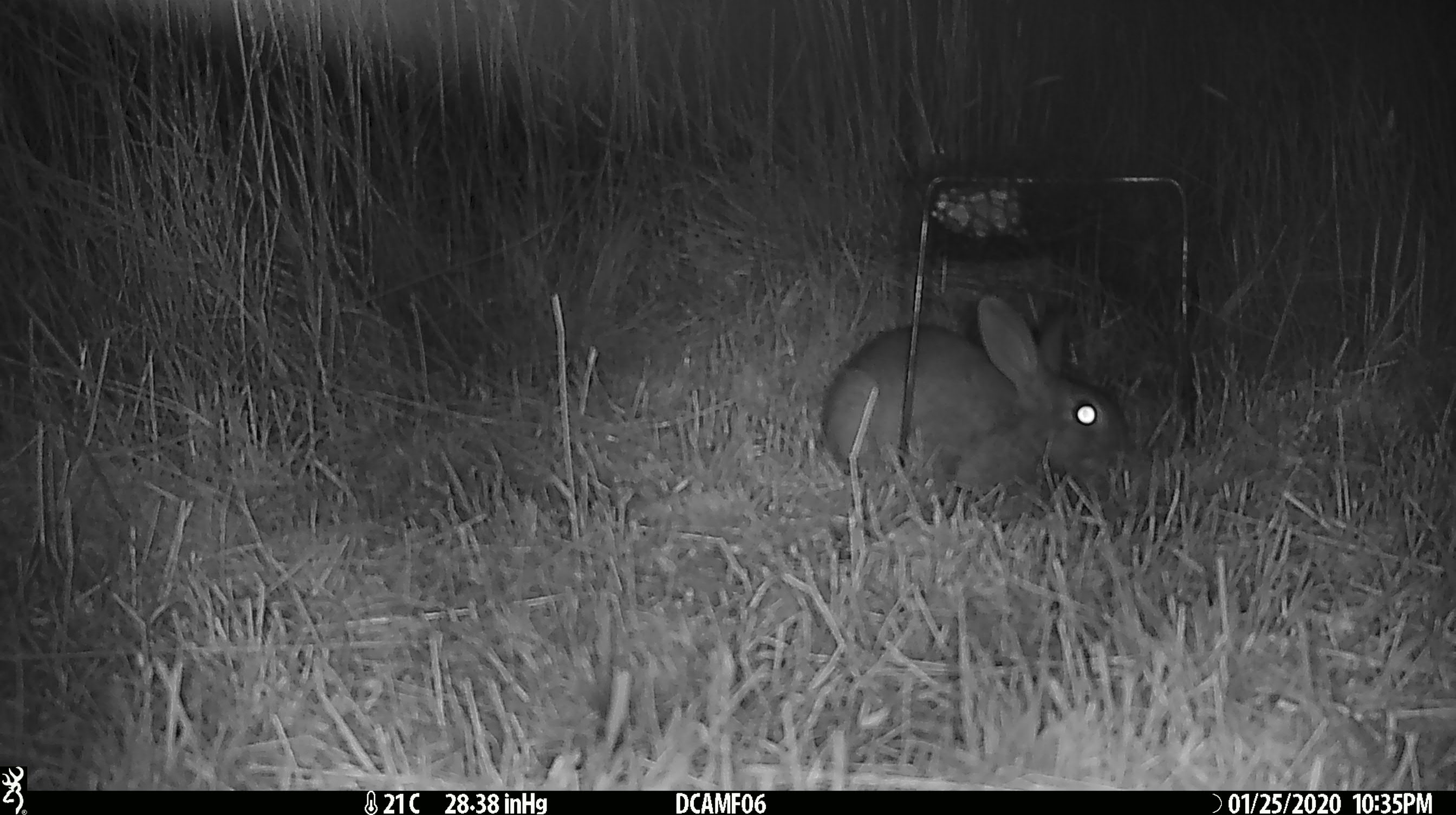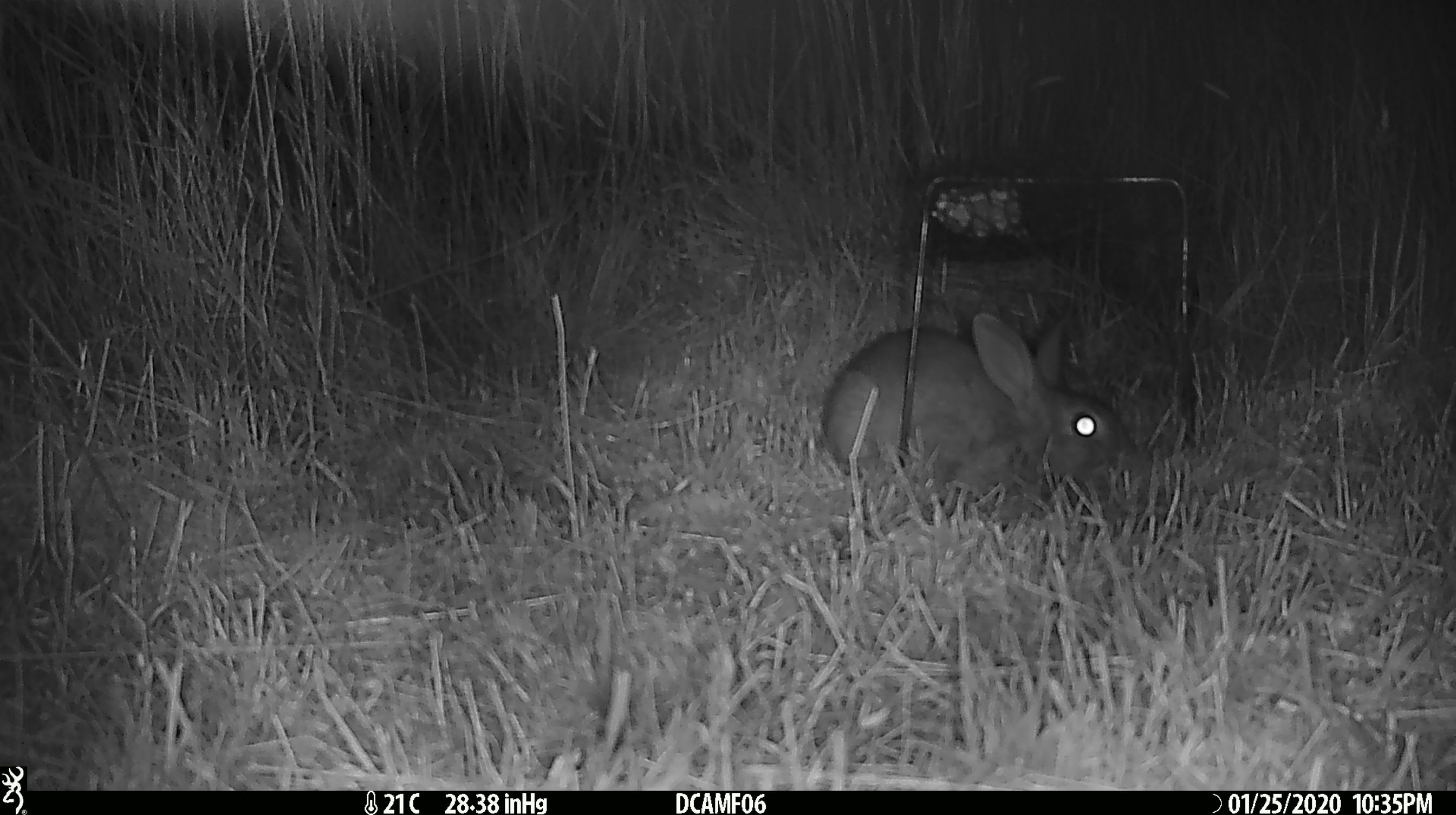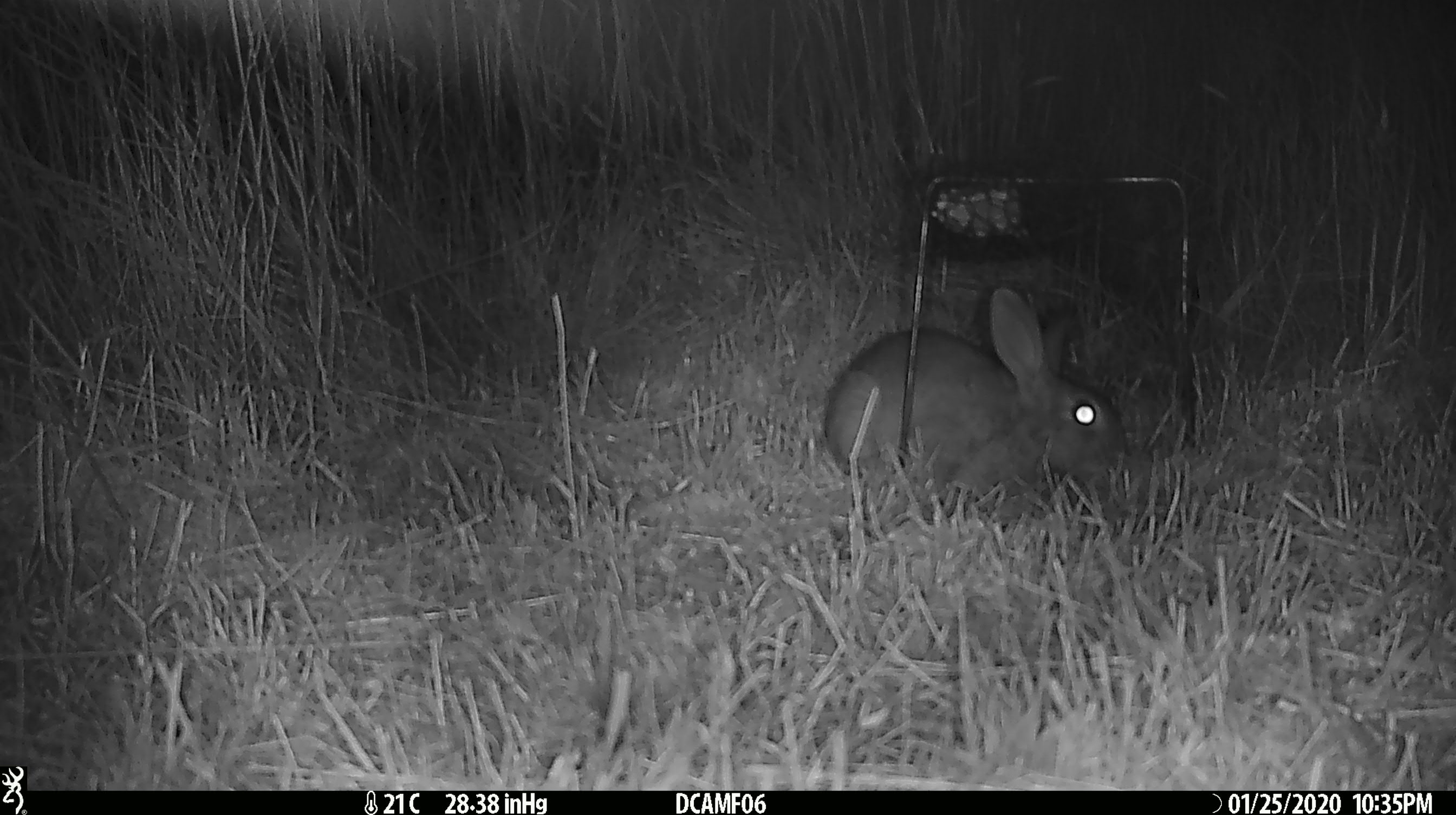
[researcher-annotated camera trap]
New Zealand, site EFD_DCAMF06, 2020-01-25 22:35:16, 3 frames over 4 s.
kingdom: Animalia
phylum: Chordata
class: Mammalia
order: Lagomorpha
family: Leporidae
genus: Oryctolagus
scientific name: Oryctolagus cuniculus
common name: european rabbit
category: rabbit